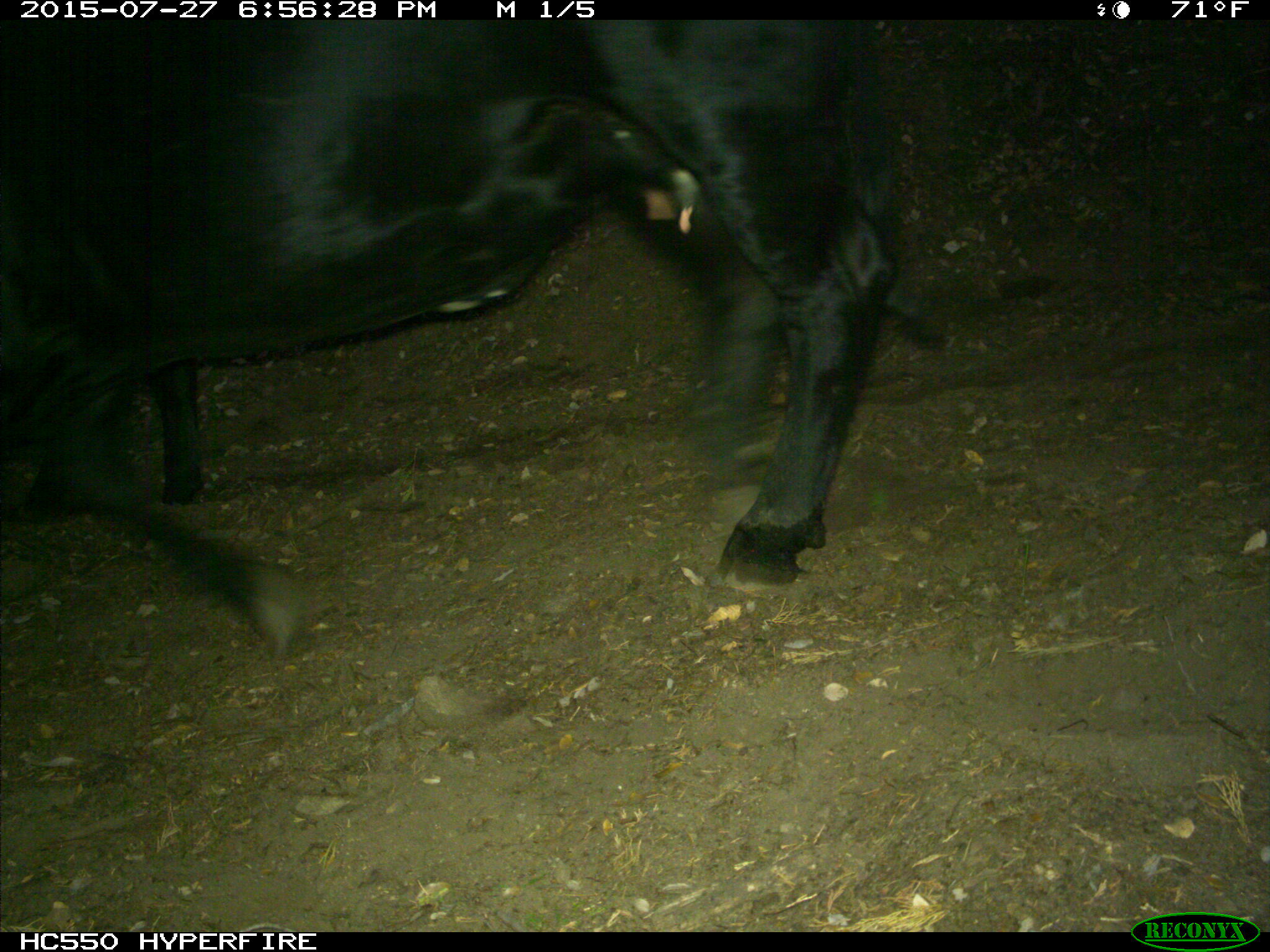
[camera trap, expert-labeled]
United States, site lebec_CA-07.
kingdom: Animalia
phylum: Chordata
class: Mammalia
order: Artiodactyla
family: Bovidae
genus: Bos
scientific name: Bos taurus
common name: domestic cow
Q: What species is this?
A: Bos taurus (domestic cow).